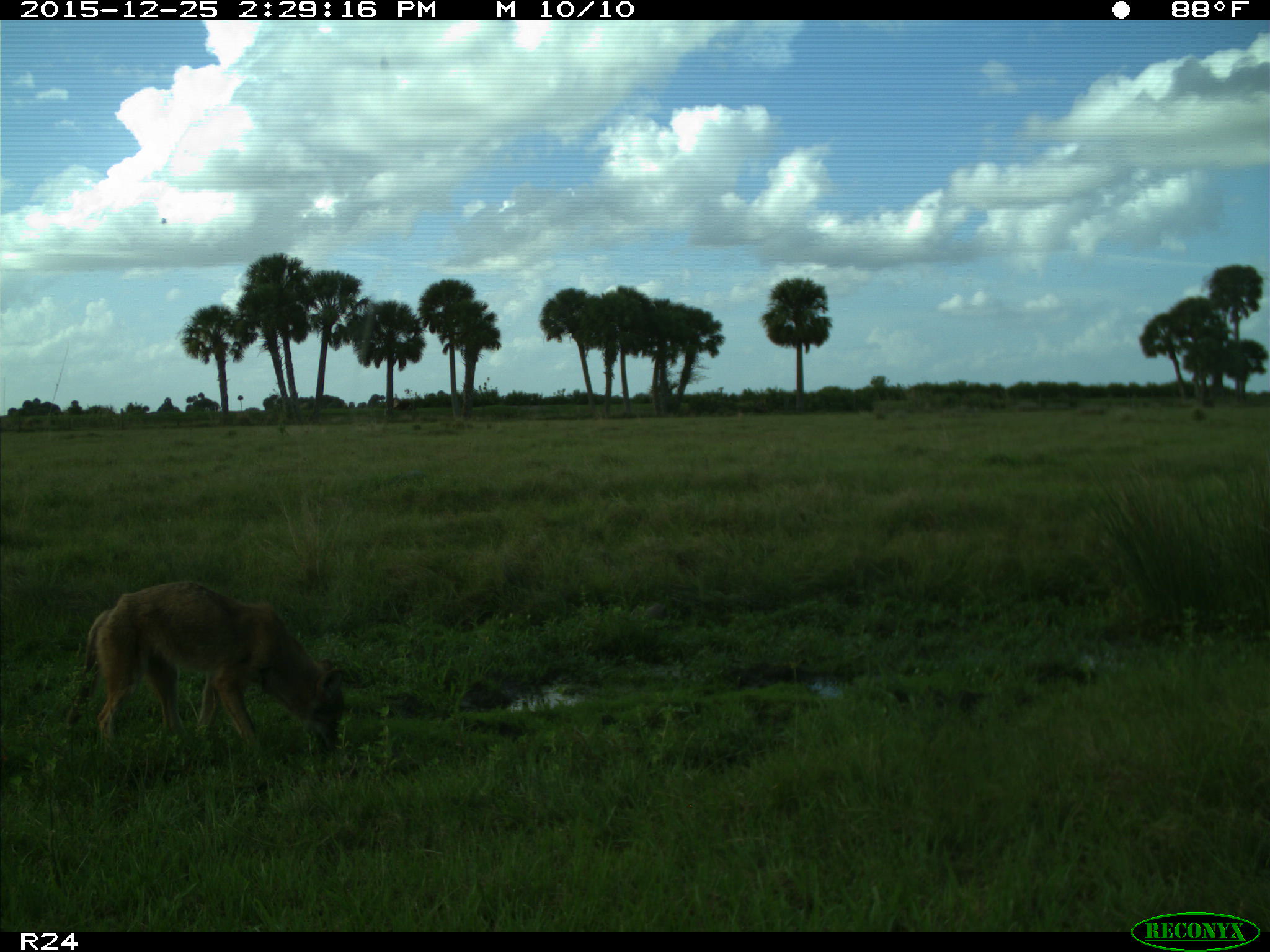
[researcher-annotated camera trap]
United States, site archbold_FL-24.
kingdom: Animalia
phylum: Chordata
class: Mammalia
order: Carnivora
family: Canidae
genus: Canis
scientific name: Canis latrans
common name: coyote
Canis latrans (coyote).